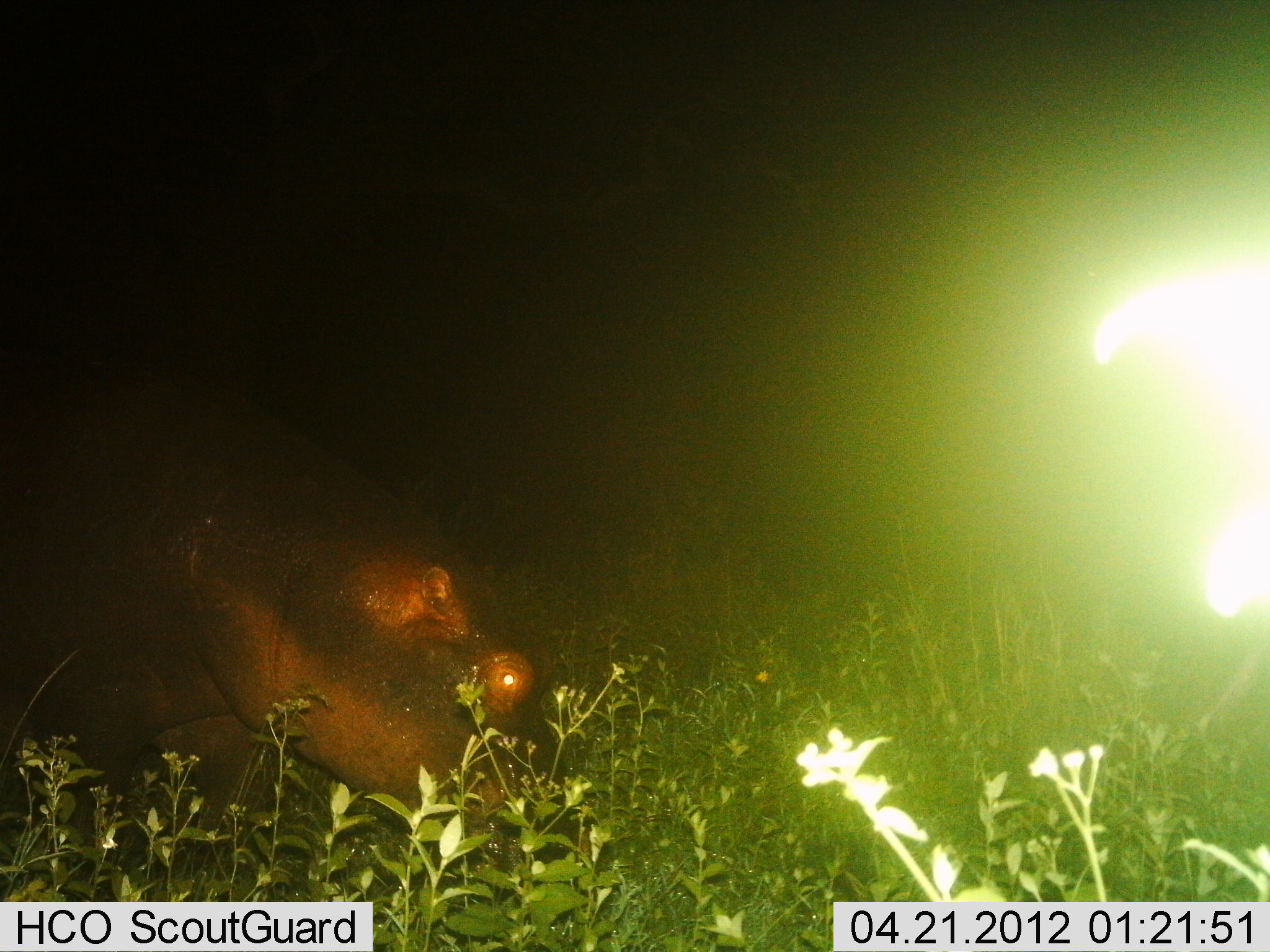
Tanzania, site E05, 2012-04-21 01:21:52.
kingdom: Animalia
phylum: Chordata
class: Mammalia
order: Artiodactyla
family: Hippopotamidae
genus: Hippopotamus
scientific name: Hippopotamus amphibius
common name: hippopotamus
Hippopotamus (Hippopotamus amphibius), count 1. Behavior (volunteer vote fractions): standing 38%, resting 3%, moving 24%, interacting 0%. Young present (vote fraction): 0%. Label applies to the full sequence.